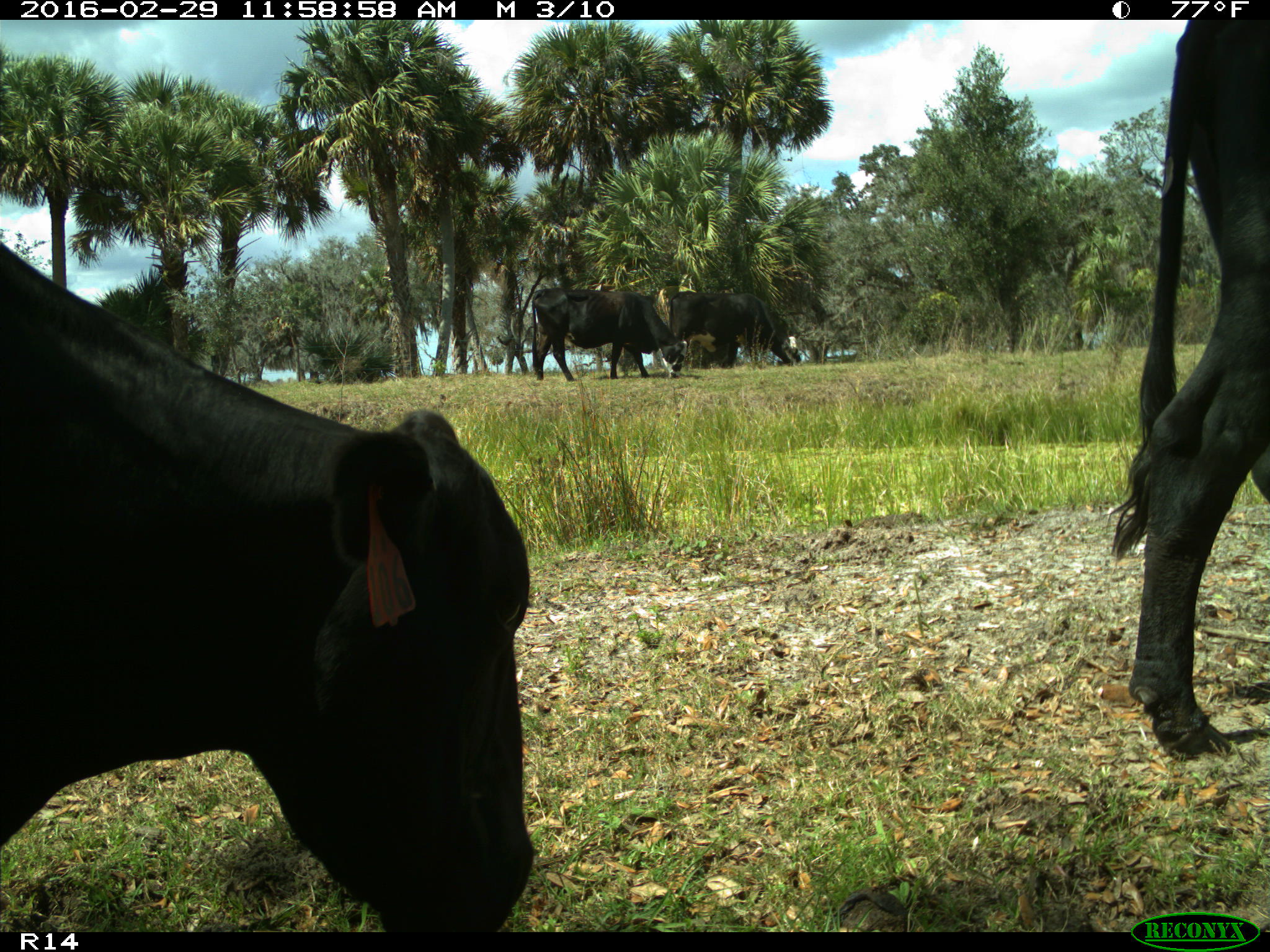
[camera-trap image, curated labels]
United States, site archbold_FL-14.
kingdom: Animalia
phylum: Chordata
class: Mammalia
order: Artiodactyla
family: Bovidae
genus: Bos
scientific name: Bos taurus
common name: domestic cow